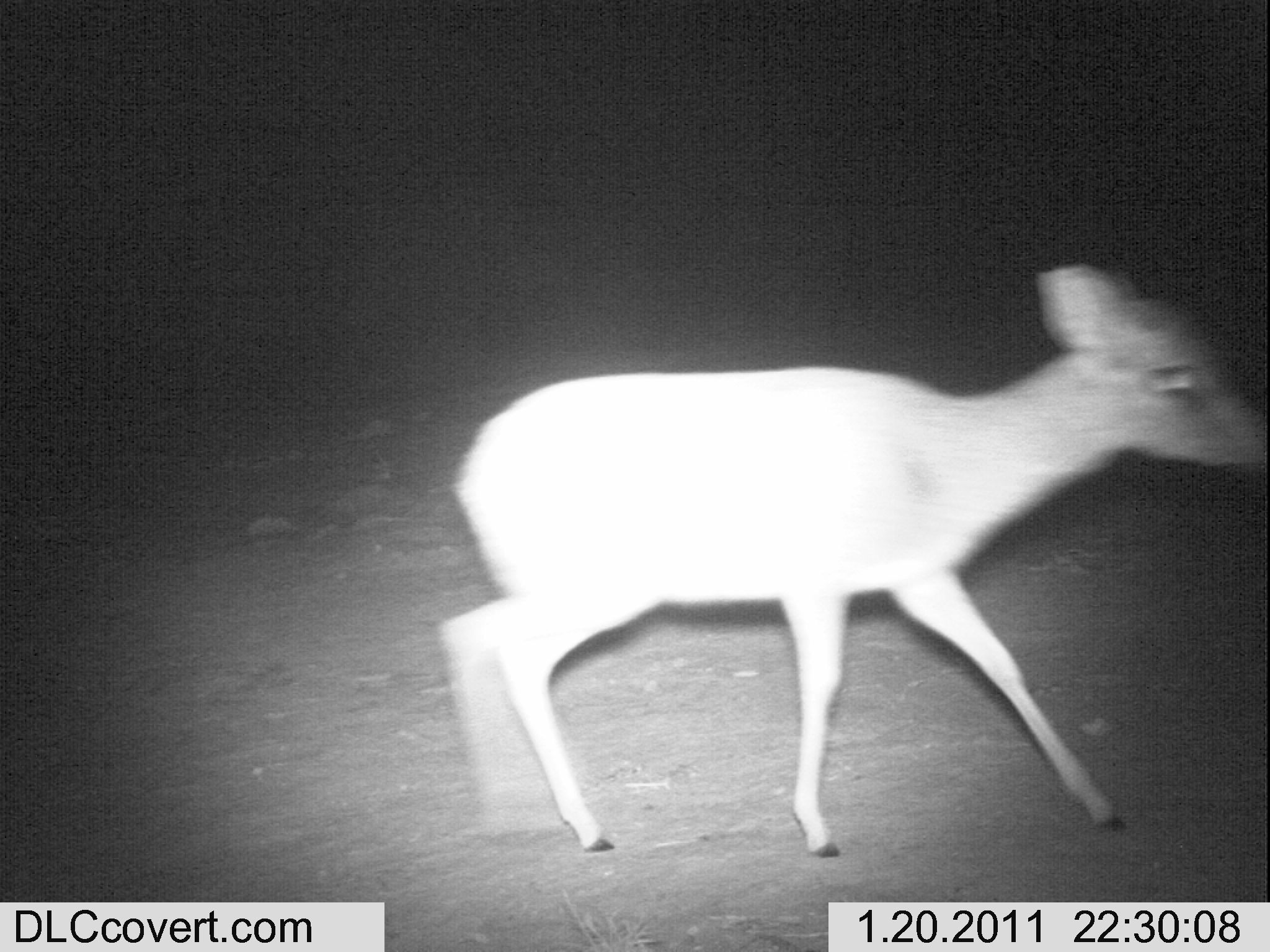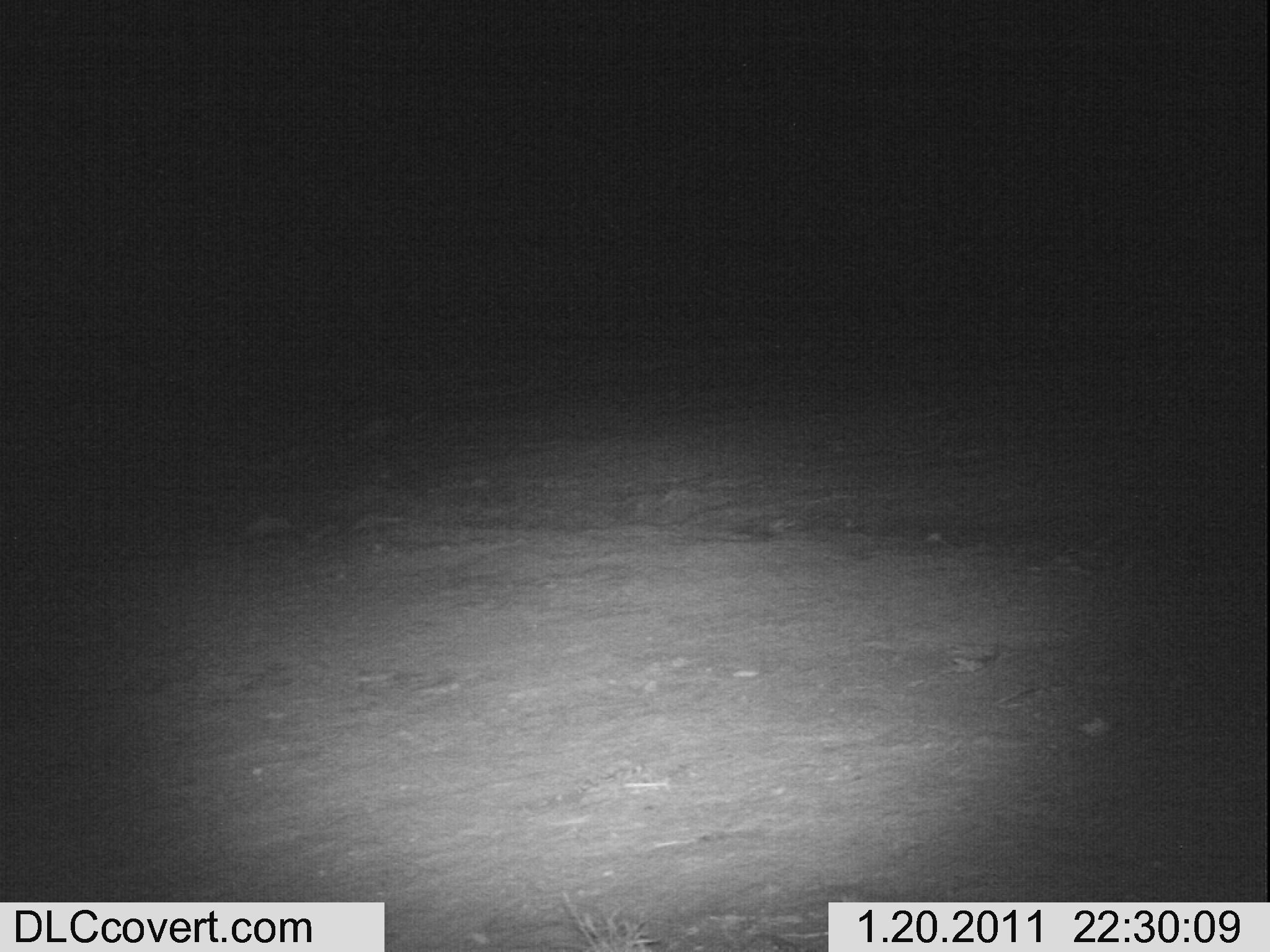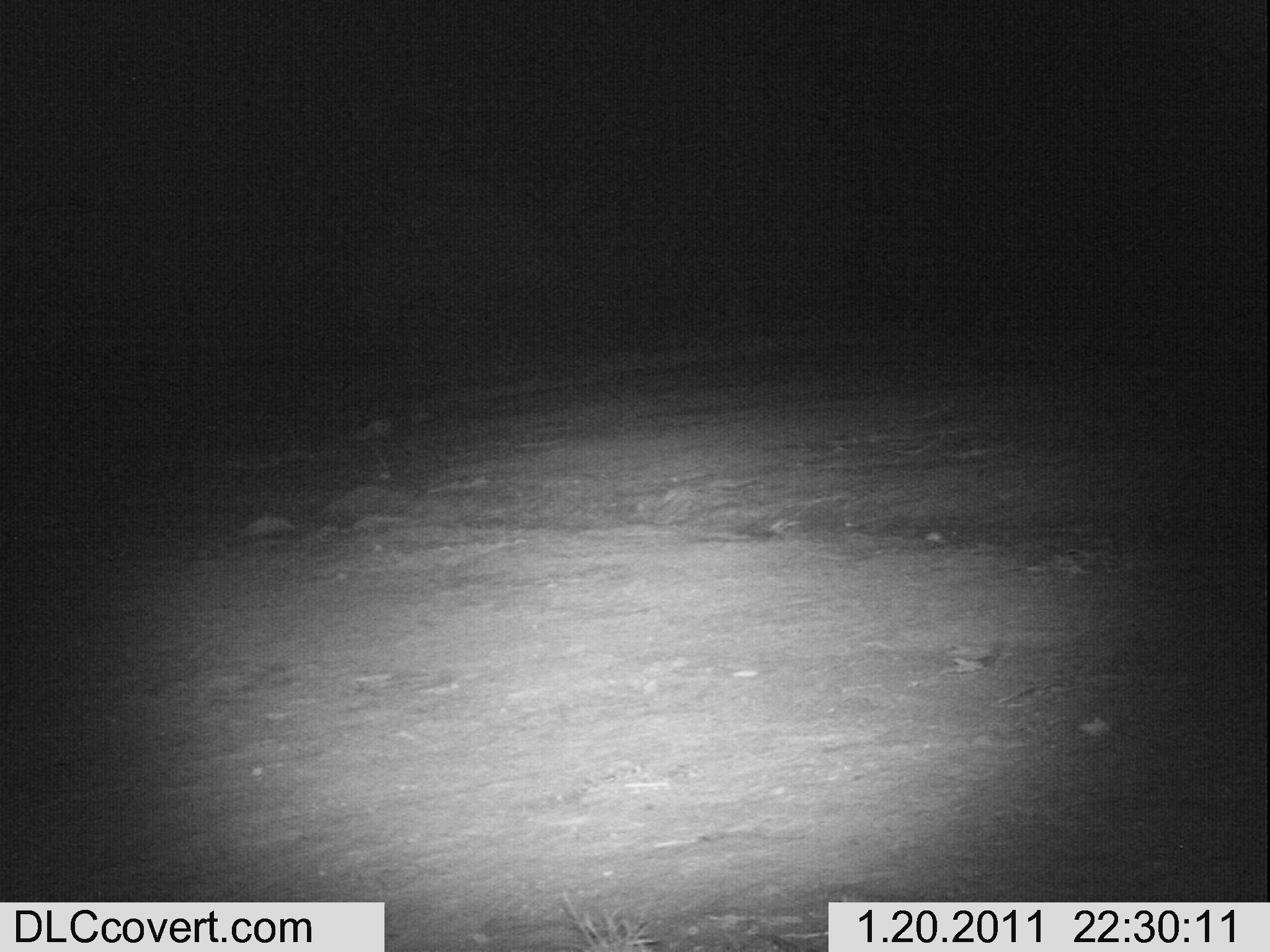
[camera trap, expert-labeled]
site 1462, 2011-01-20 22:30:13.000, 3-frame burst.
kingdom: Animalia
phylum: Chordata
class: Mammalia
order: Artiodactyla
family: Bovidae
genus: Madoqua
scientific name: Madoqua guentheri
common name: günther's dik-dik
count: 1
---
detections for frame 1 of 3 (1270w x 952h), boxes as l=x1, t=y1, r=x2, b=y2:
madoqua guentheri: l=430, t=261, r=1266, b=859